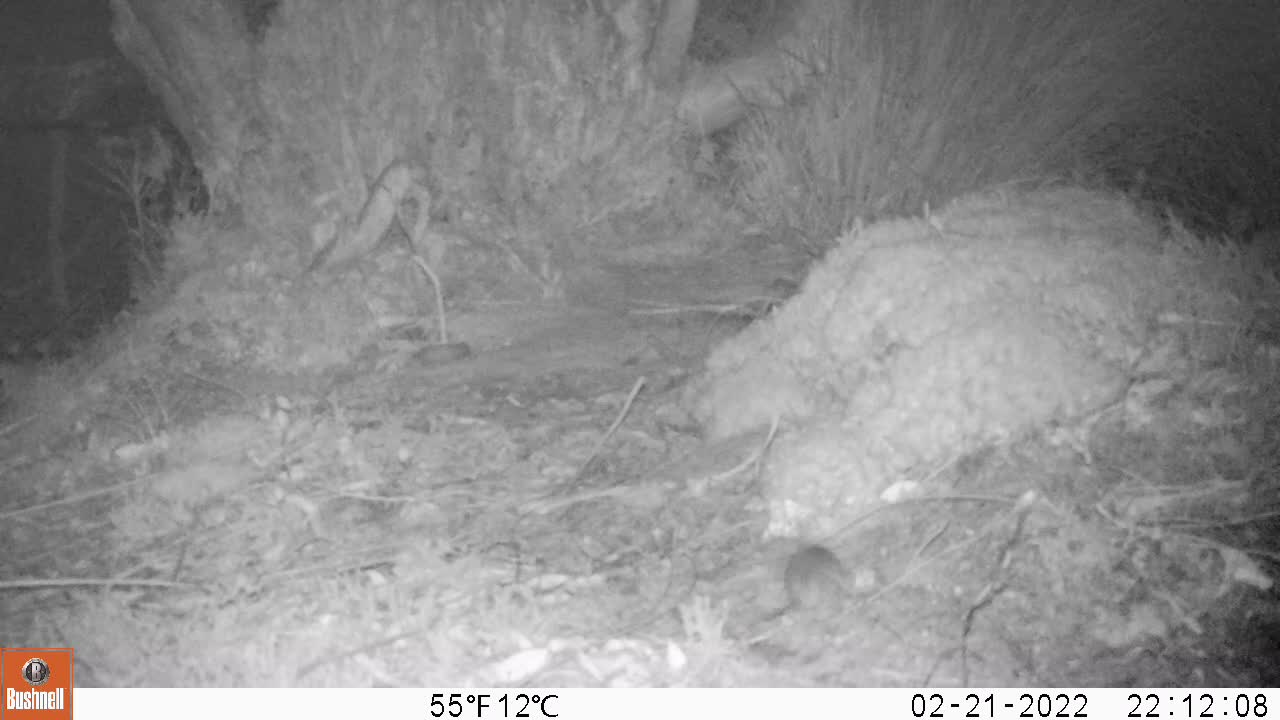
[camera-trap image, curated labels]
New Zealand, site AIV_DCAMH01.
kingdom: Animalia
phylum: Chordata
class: Mammalia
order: Rodentia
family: Muridae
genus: Mus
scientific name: Mus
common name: mouse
Mouse (Mus).